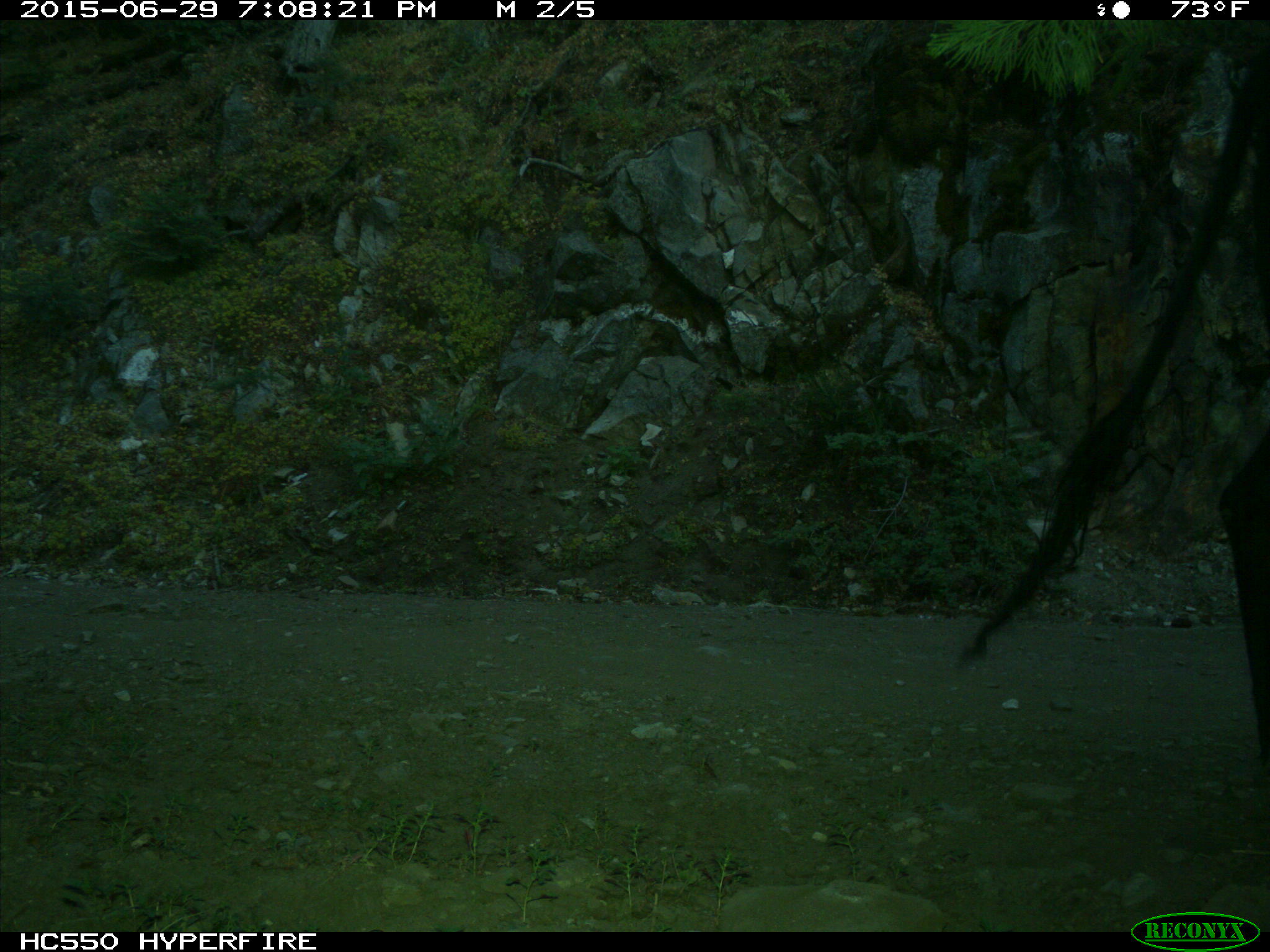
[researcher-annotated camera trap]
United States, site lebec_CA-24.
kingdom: Animalia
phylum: Chordata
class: Mammalia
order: Artiodactyla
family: Bovidae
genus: Bos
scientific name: Bos taurus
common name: domestic cow